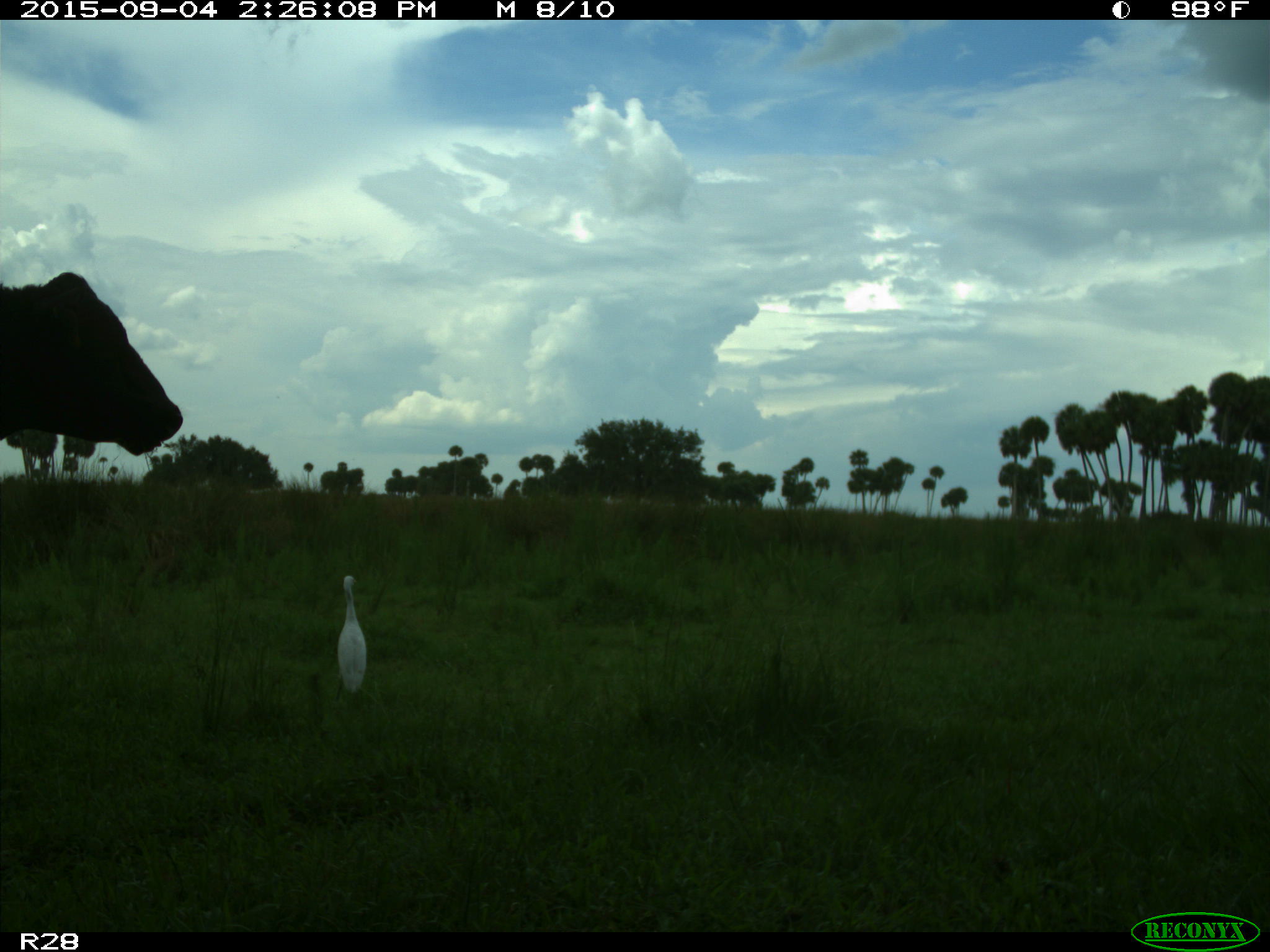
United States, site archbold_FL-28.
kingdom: Animalia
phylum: Chordata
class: Mammalia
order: Artiodactyla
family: Bovidae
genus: Bos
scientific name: Bos taurus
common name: domestic cow